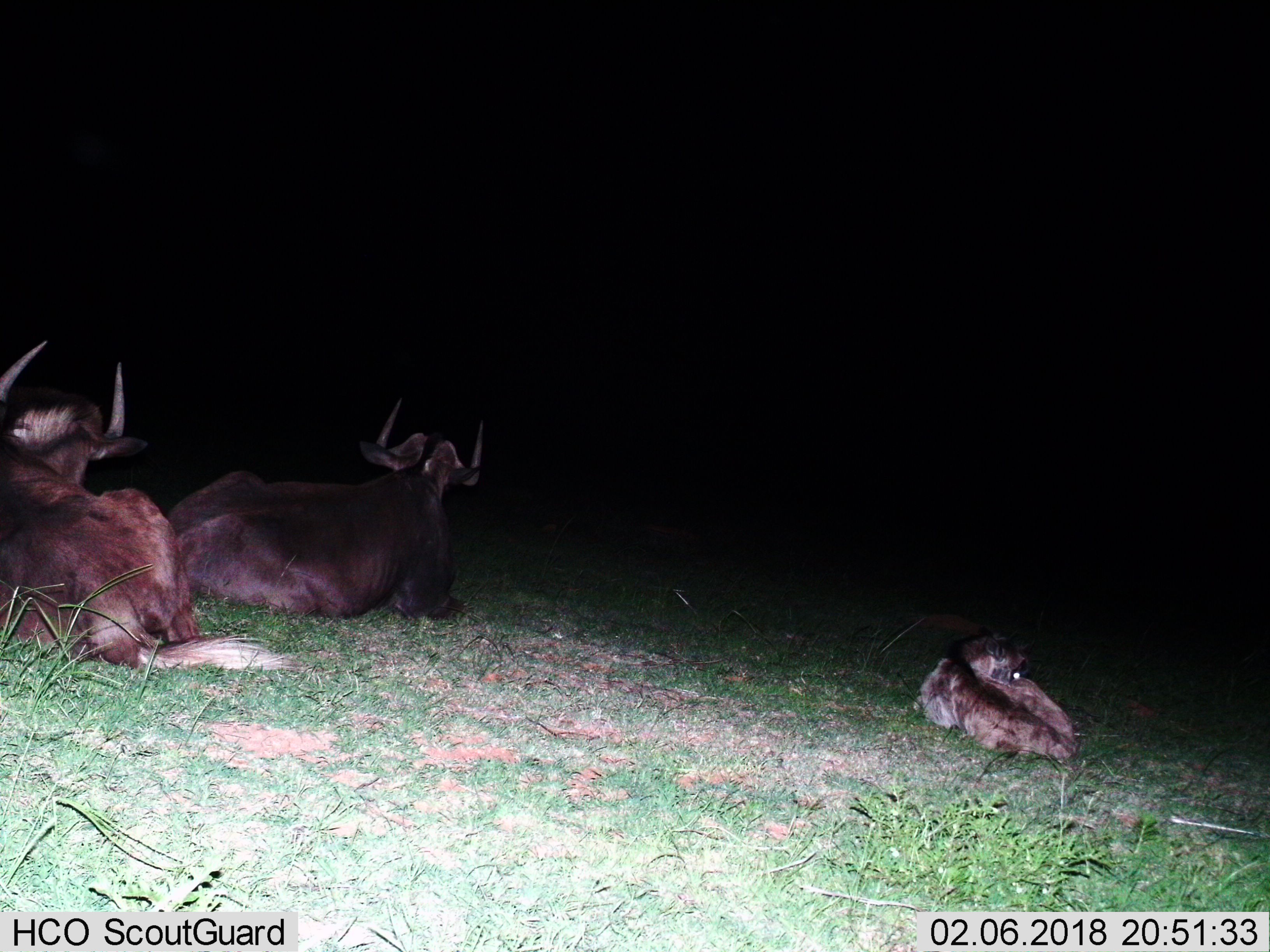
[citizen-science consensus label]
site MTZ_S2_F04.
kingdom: Animalia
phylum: Chordata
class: Mammalia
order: Artiodactyla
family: Bovidae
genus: Connochaetes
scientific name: Connochaetes gnou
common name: black wildebeest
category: wildebeestblack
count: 3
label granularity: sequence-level